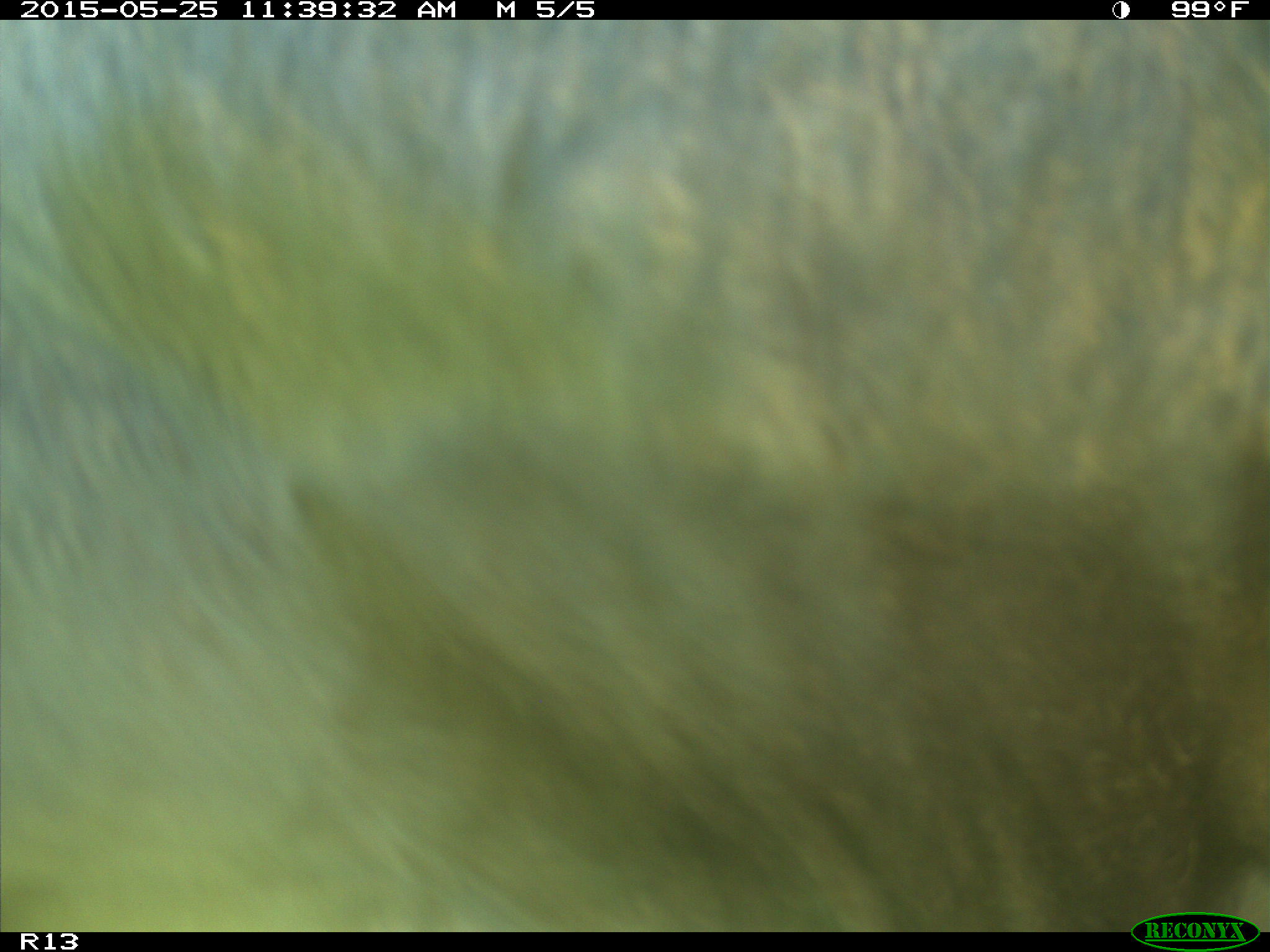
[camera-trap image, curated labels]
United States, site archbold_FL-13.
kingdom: Animalia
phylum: Chordata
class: Mammalia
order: Artiodactyla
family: Bovidae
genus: Bos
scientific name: Bos taurus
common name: domestic cow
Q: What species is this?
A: Bos taurus (domestic cow).